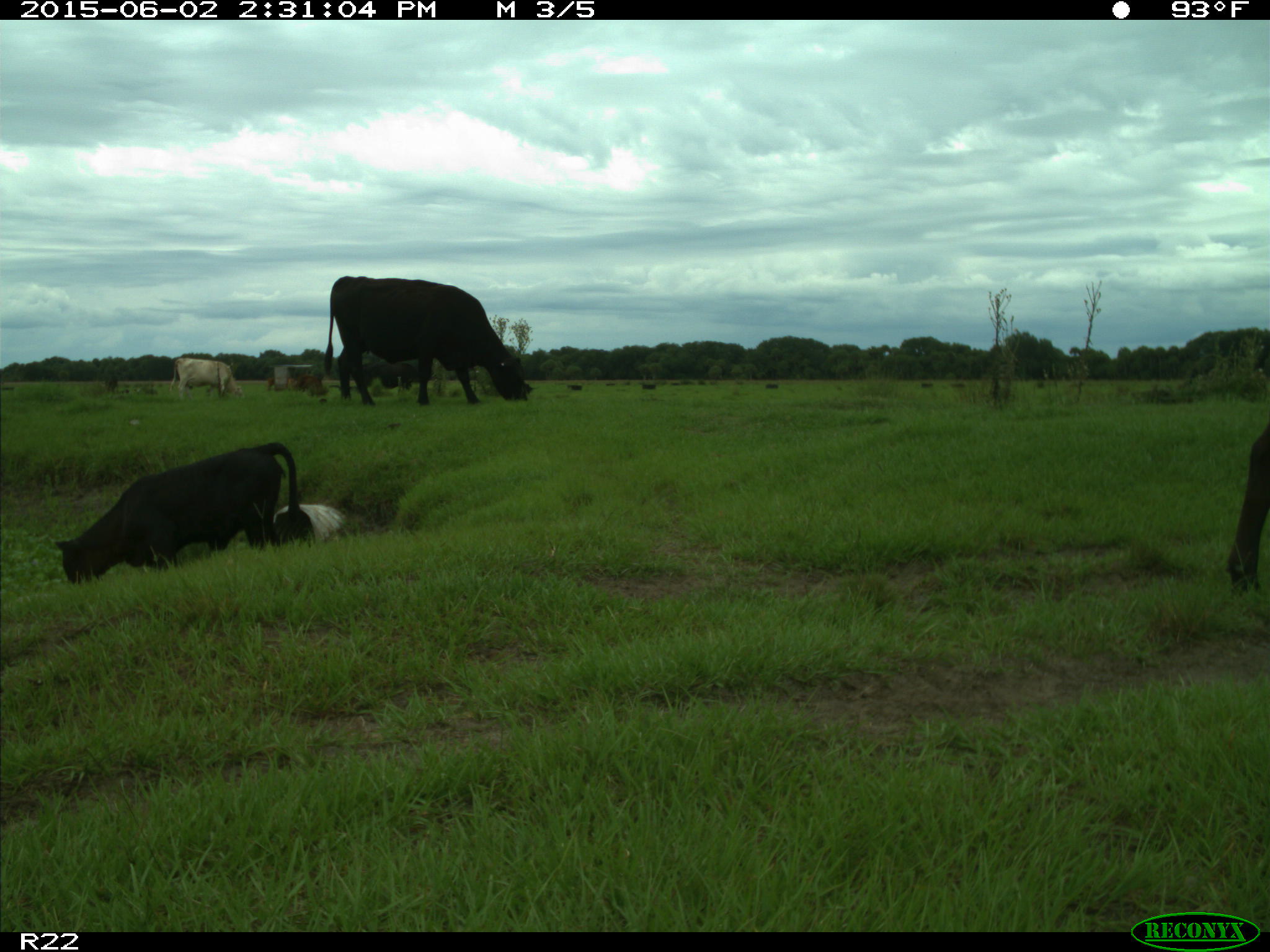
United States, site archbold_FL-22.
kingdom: Animalia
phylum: Chordata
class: Aves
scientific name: Aves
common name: birds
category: unidentified bird